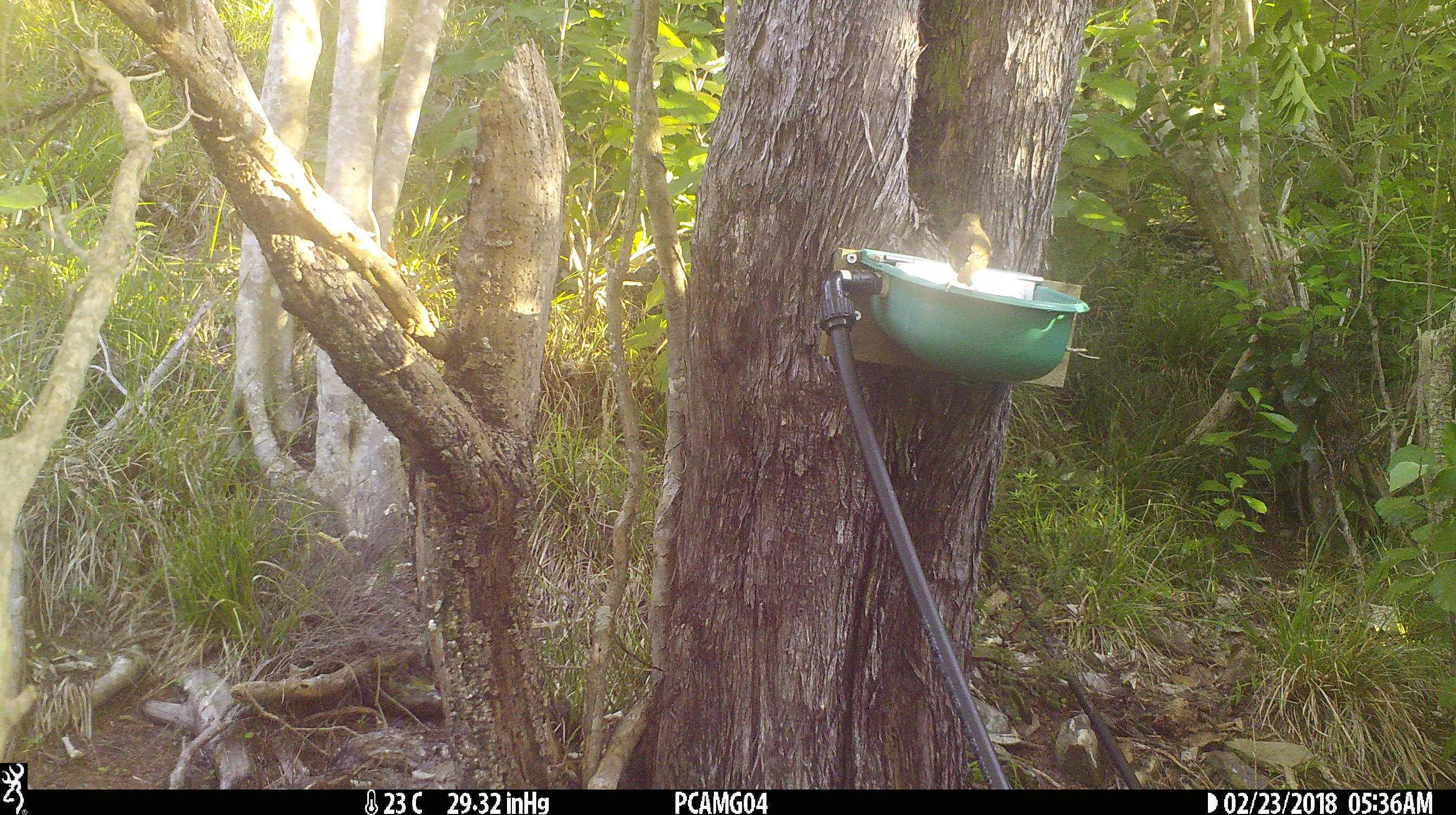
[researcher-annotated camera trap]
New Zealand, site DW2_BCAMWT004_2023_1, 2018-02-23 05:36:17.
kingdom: Animalia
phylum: Chordata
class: Aves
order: Passeriformes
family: Turdidae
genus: Turdus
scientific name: Turdus philomelos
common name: song thrush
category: thrush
Thrush (song thrush) (Turdus philomelos).